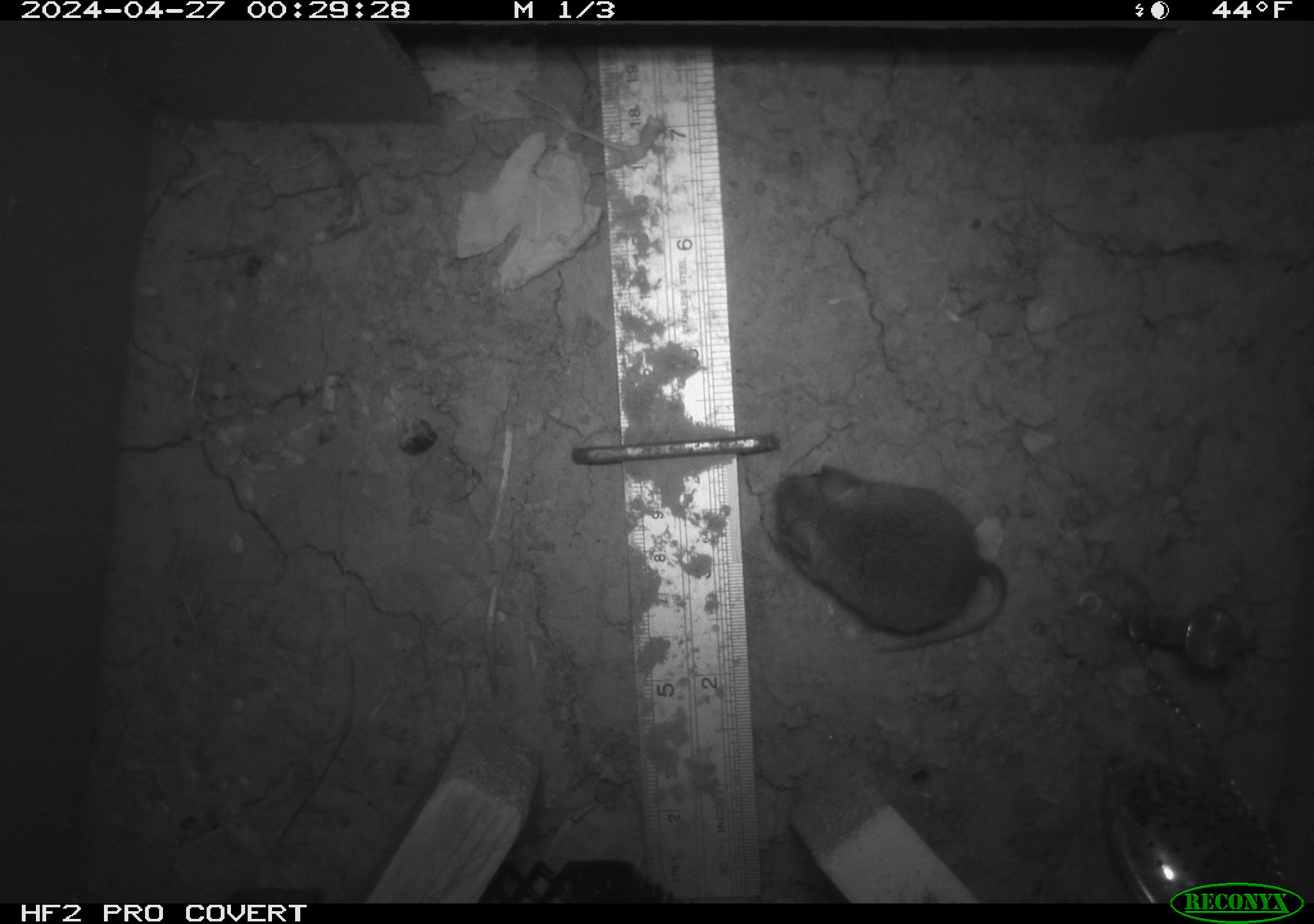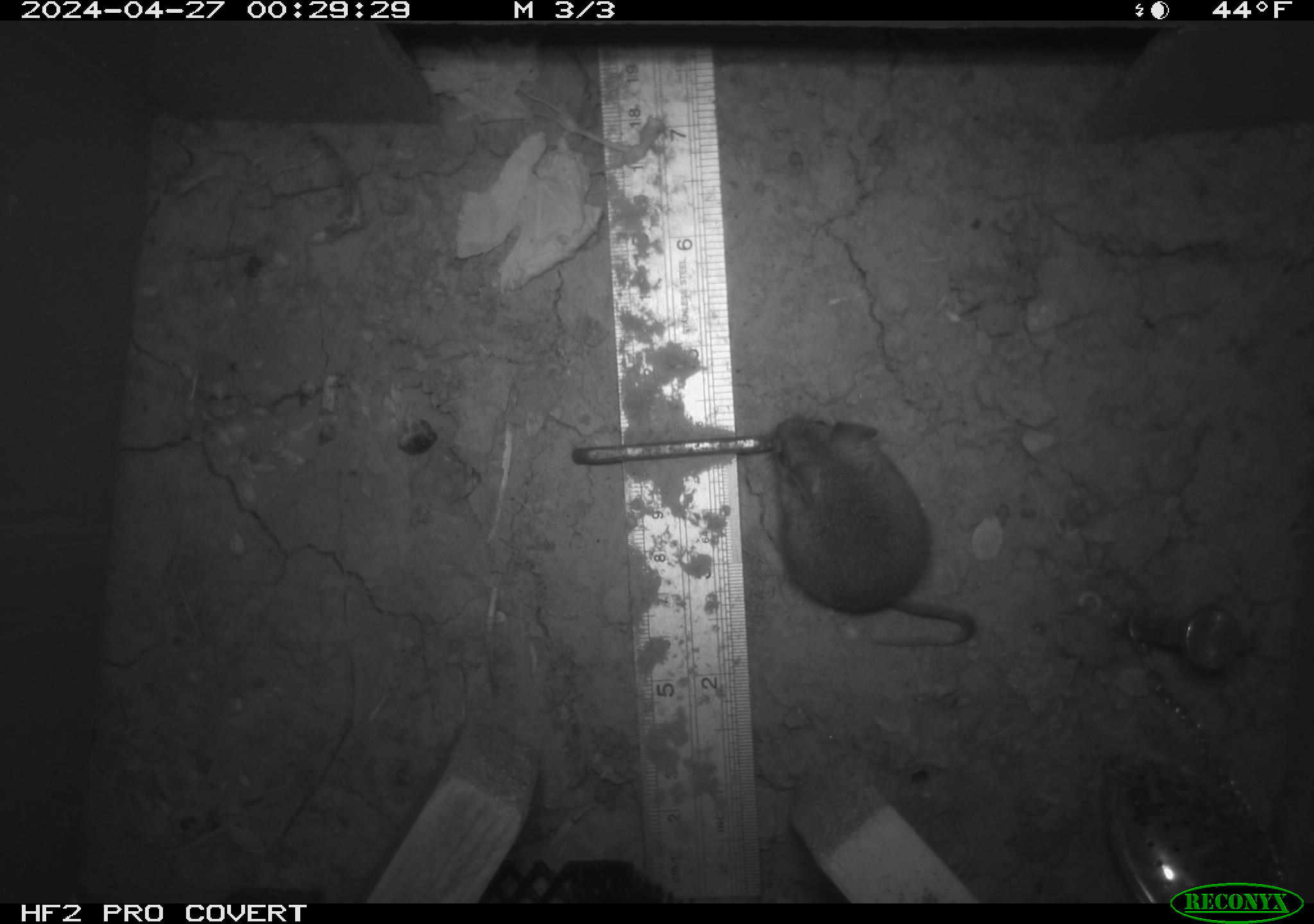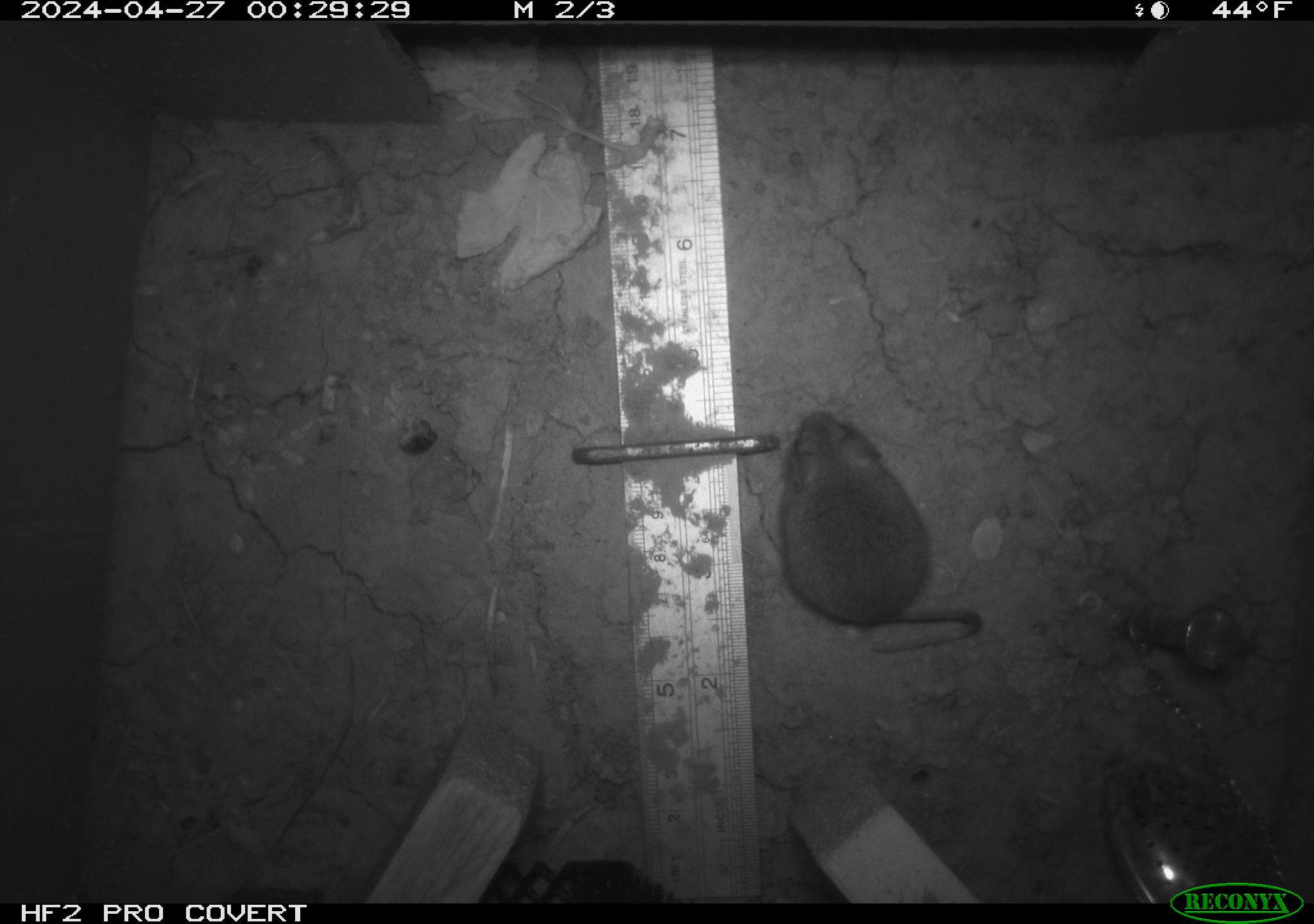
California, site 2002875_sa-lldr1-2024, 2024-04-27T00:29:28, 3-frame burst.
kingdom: Animalia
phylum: Chordata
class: Mammalia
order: Rodentia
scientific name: Rodentia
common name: mouse species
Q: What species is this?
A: Mouse species (Rodentia).